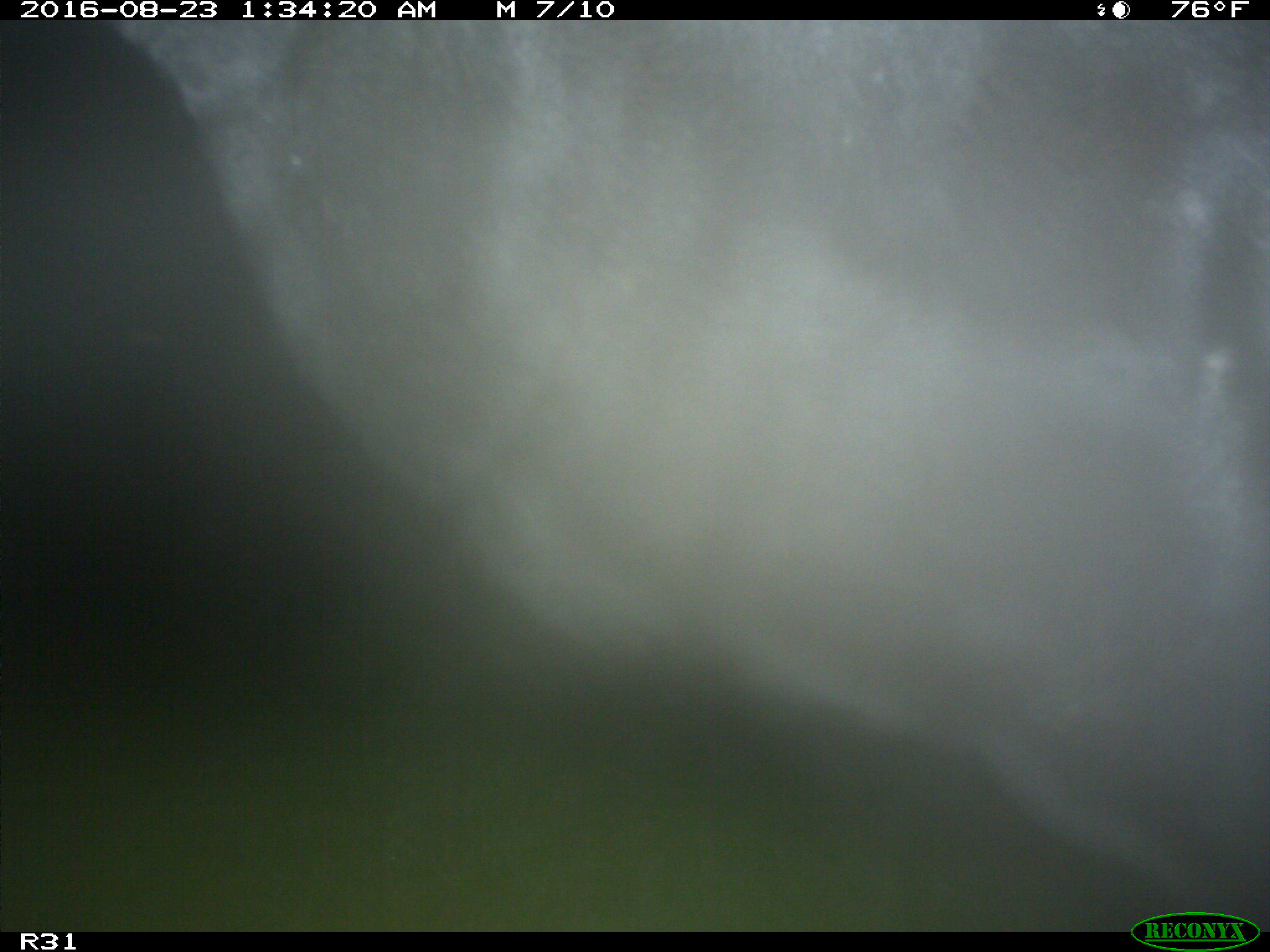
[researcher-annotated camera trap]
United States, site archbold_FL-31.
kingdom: Animalia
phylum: Chordata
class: Mammalia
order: Artiodactyla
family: Bovidae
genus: Bos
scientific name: Bos taurus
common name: domestic cow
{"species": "Bos taurus (domestic cow)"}